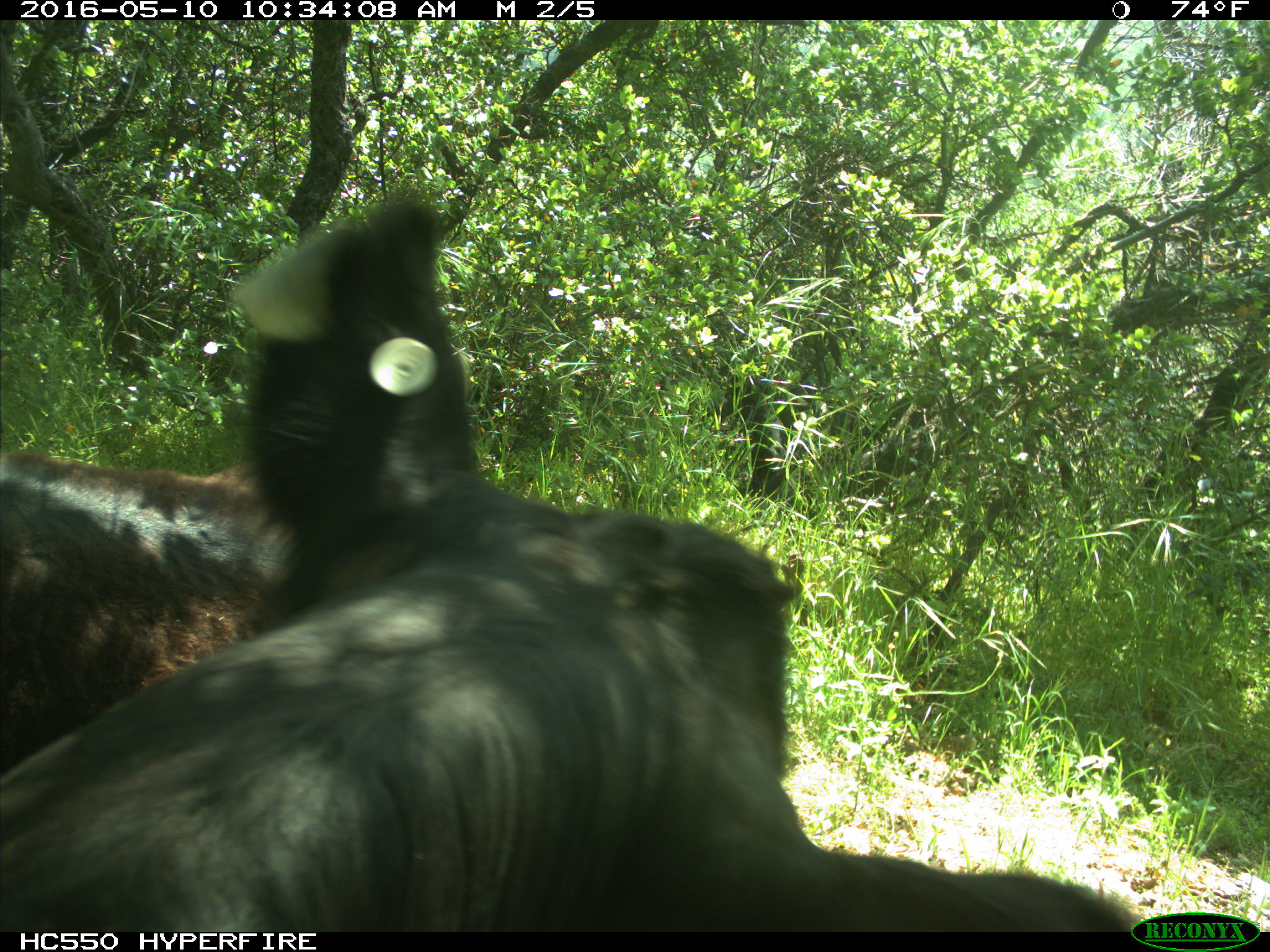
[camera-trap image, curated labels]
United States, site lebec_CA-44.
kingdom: Animalia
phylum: Chordata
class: Mammalia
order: Artiodactyla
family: Bovidae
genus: Bos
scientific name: Bos taurus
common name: domestic cow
Bos taurus (domestic cow).